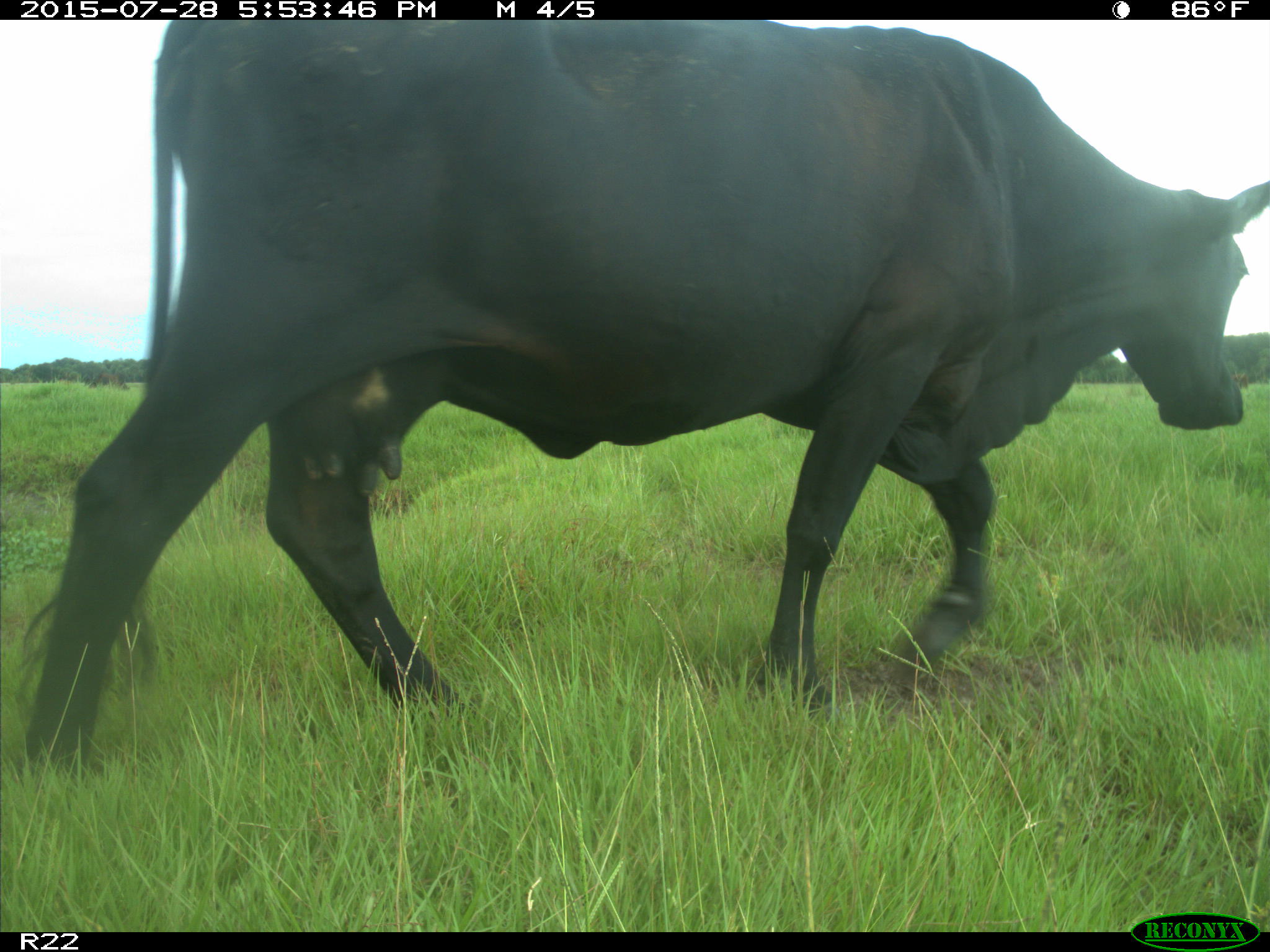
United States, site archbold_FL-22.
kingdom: Animalia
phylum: Chordata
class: Mammalia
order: Artiodactyla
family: Bovidae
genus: Bos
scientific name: Bos taurus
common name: domestic cow